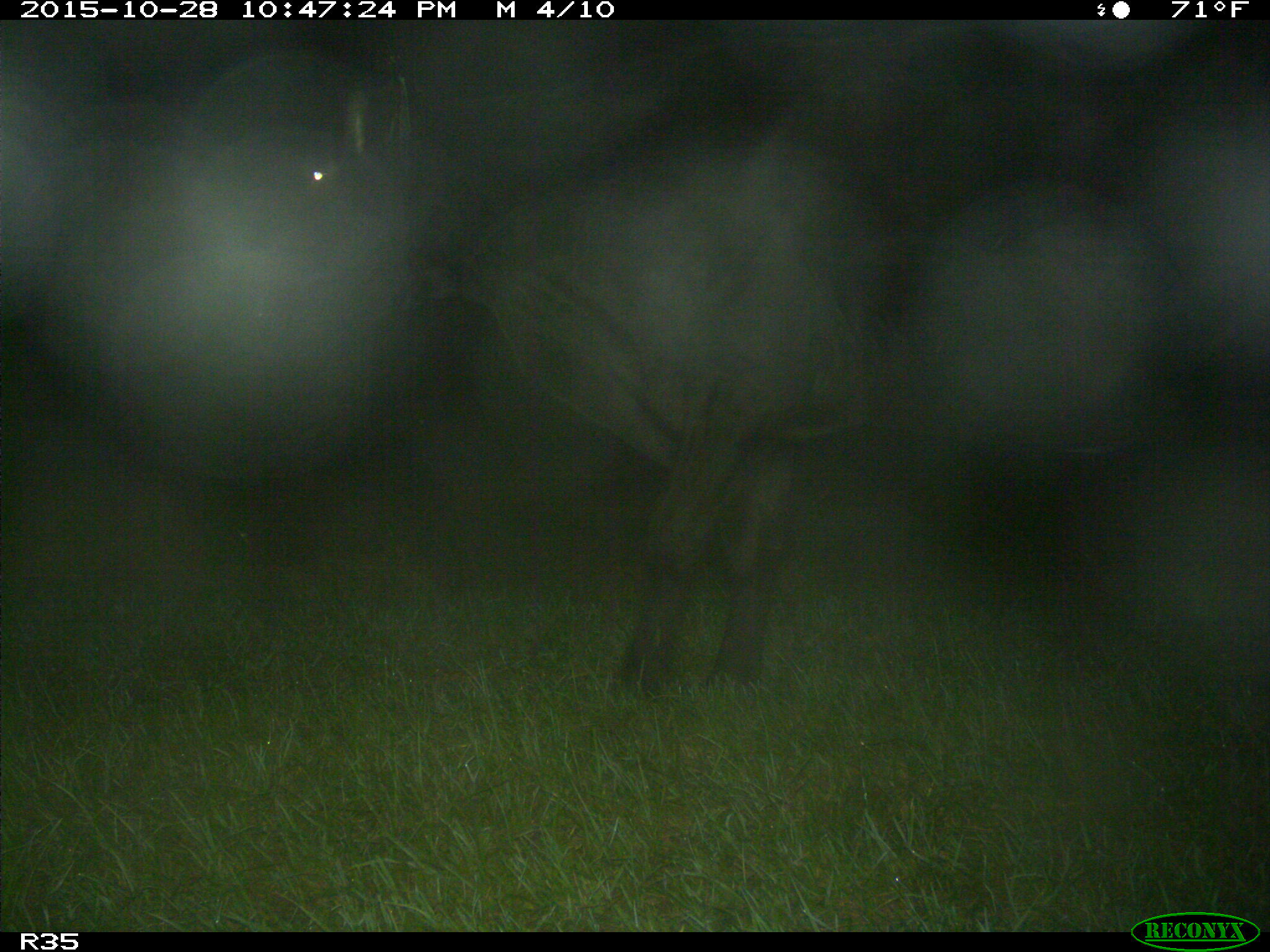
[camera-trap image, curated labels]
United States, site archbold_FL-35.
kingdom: Animalia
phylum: Chordata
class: Mammalia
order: Artiodactyla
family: Bovidae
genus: Bos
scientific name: Bos taurus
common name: domestic cow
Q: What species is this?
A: Bos taurus (domestic cow).